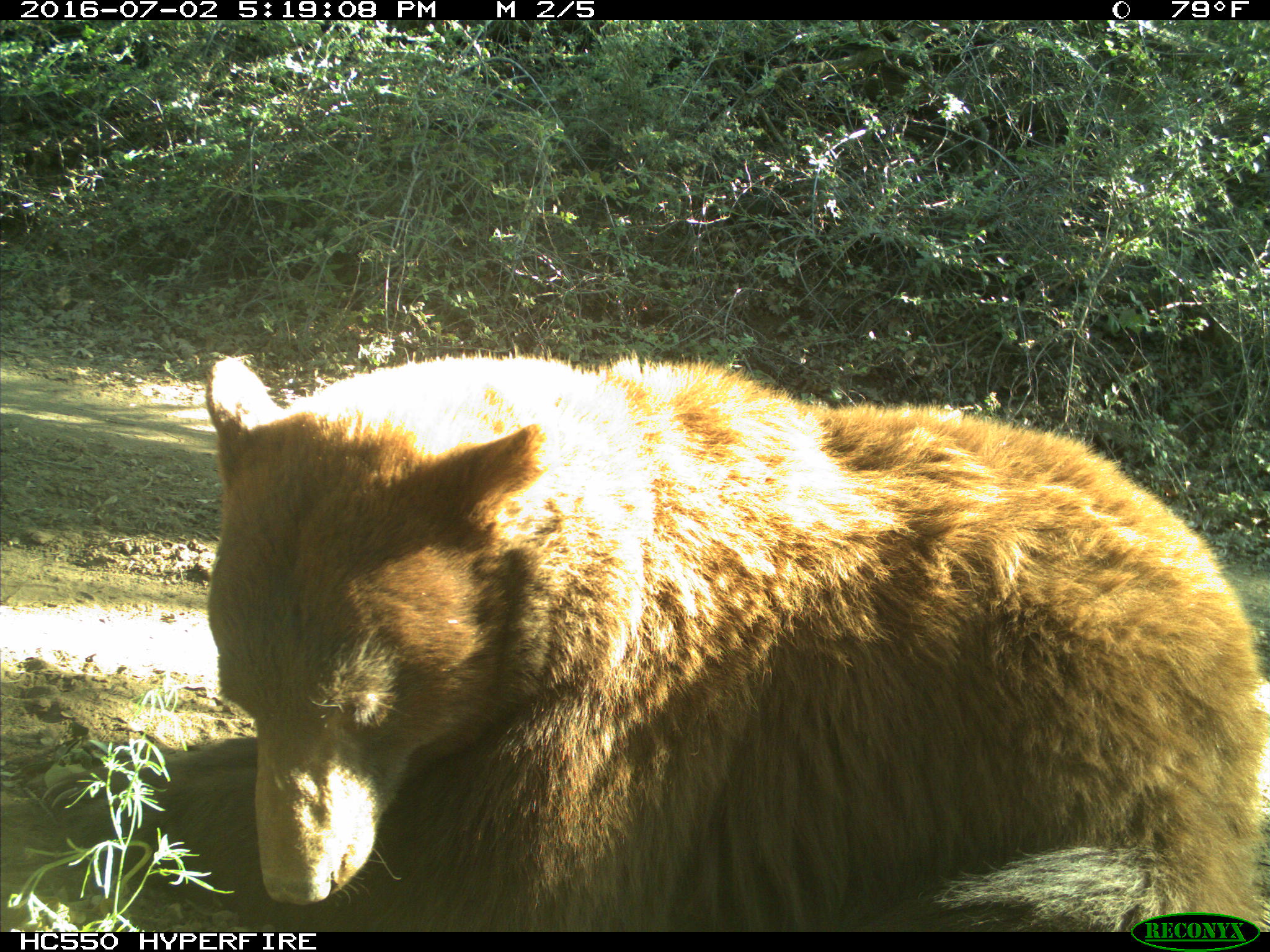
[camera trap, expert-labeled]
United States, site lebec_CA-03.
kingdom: Animalia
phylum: Chordata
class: Mammalia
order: Carnivora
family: Ursidae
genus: Ursus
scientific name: Ursus americanus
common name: american black bear